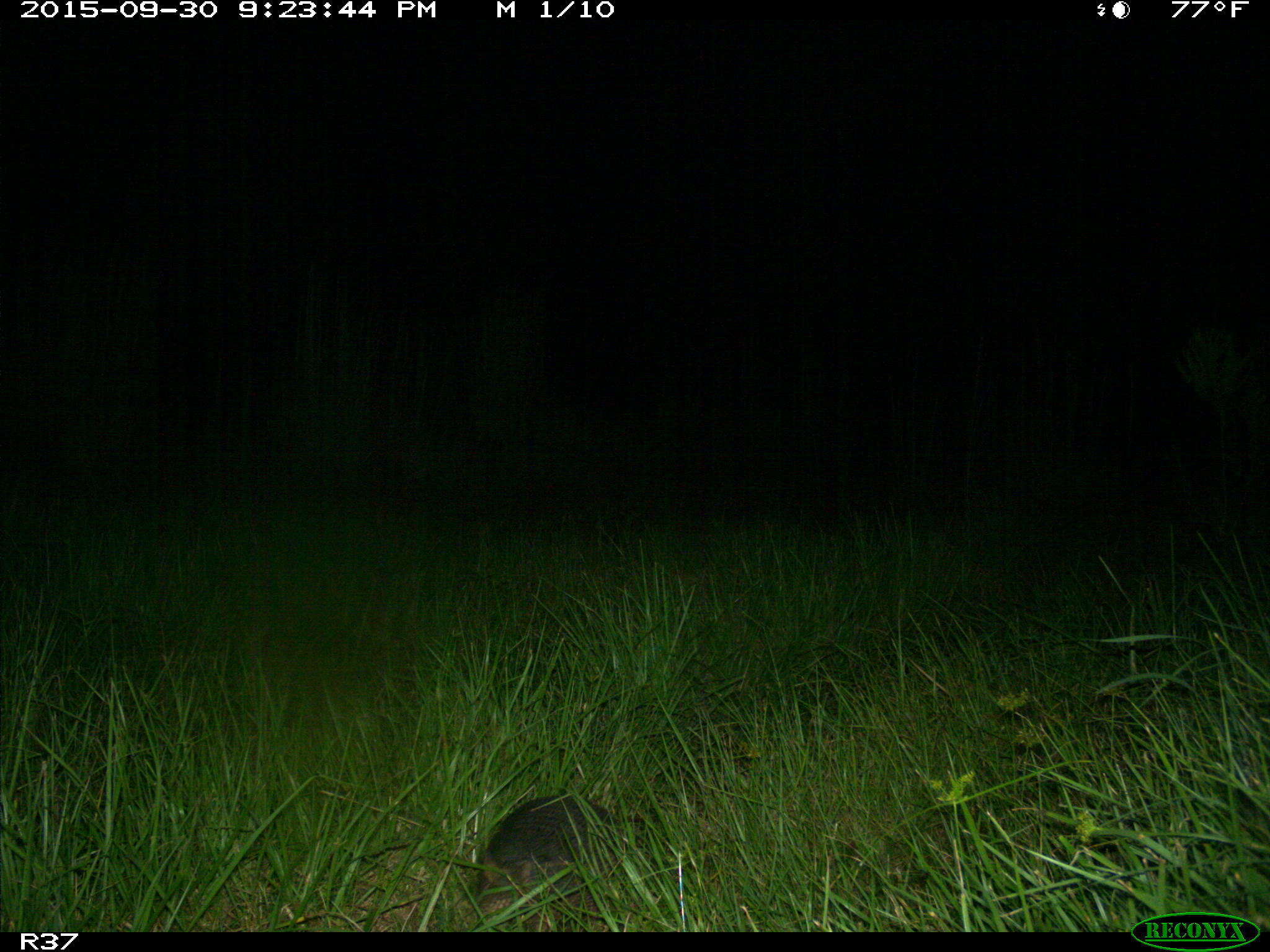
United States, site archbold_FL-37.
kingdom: Animalia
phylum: Chordata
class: Mammalia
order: Cingulata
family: Dasypodidae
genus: Dasypus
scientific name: Dasypus novemcinctus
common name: nine-banded armadillo